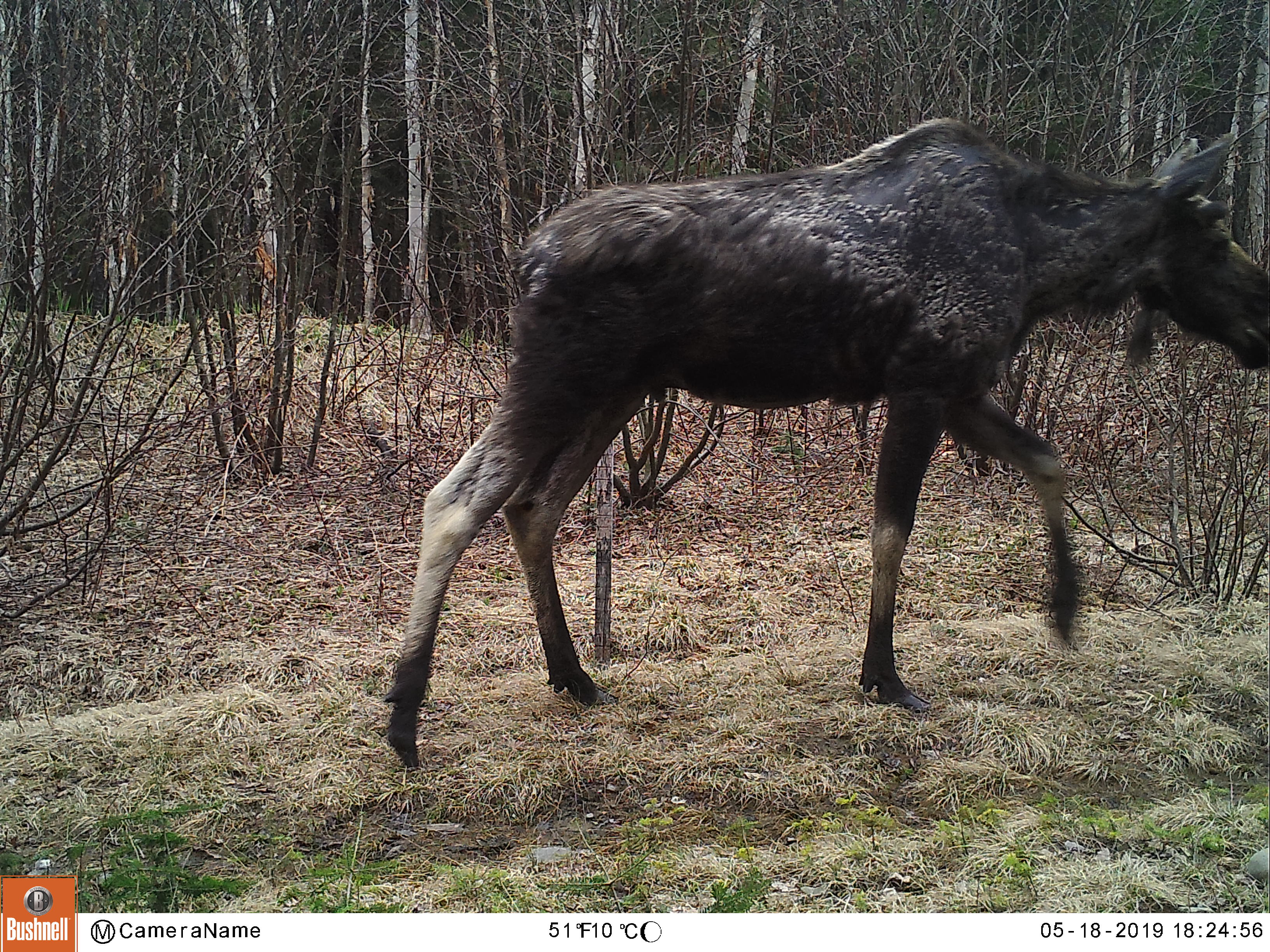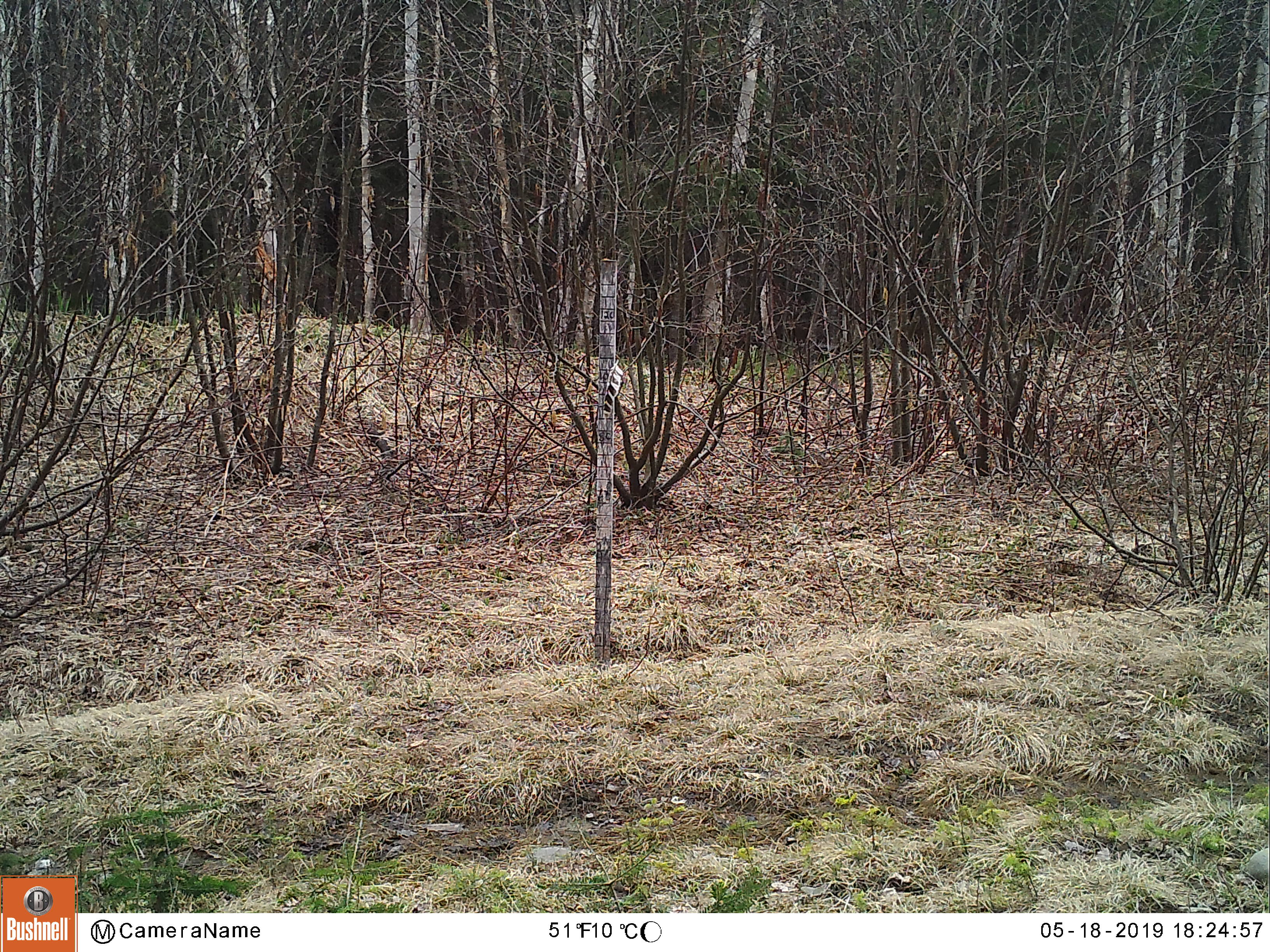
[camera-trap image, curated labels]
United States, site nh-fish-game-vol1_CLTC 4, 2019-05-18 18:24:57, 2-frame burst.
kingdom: Animalia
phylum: Chordata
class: Mammalia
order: Artiodactyla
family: Cervidae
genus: Alces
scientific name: Alces alces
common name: moose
Moose (Alces alces).